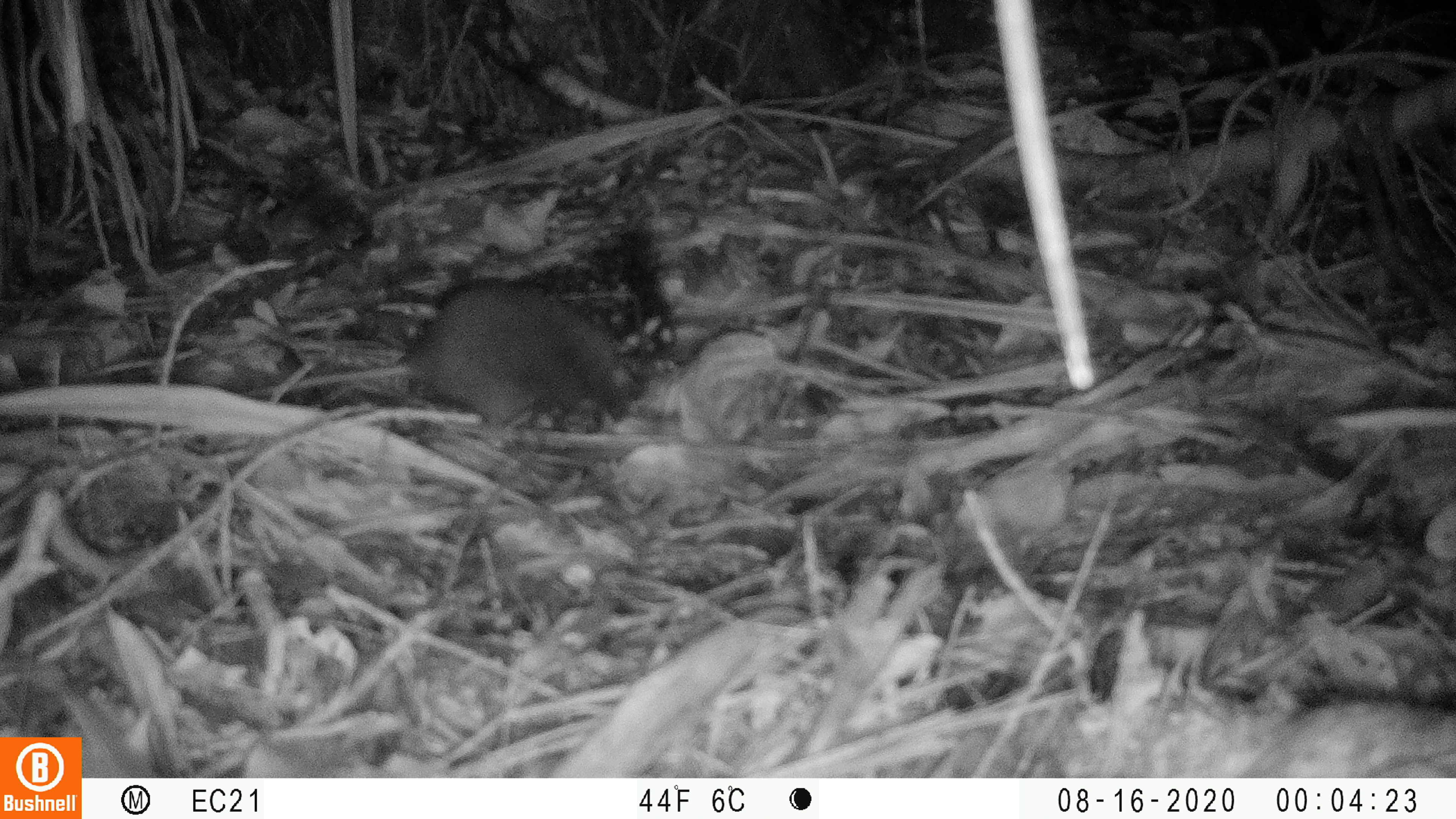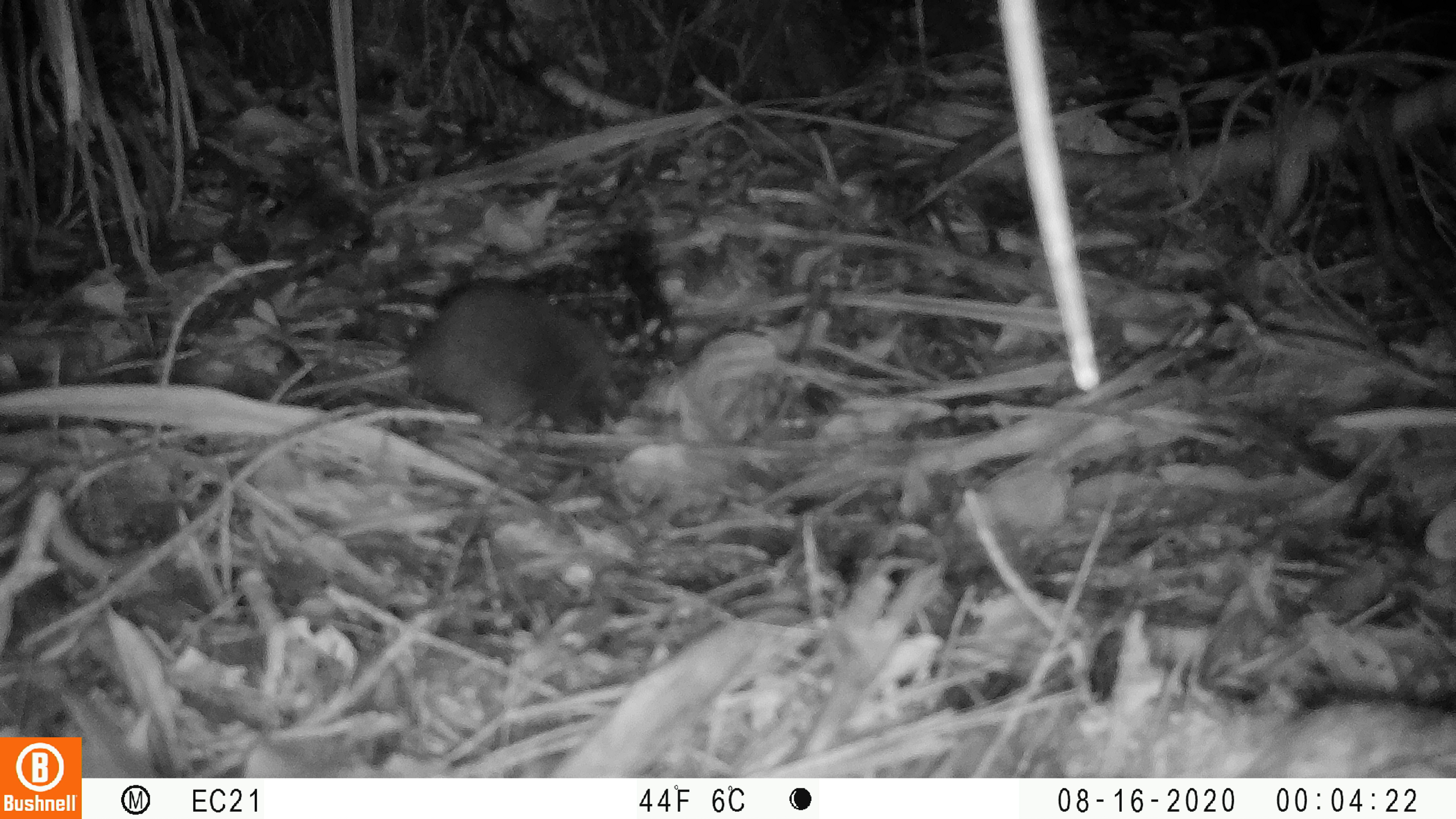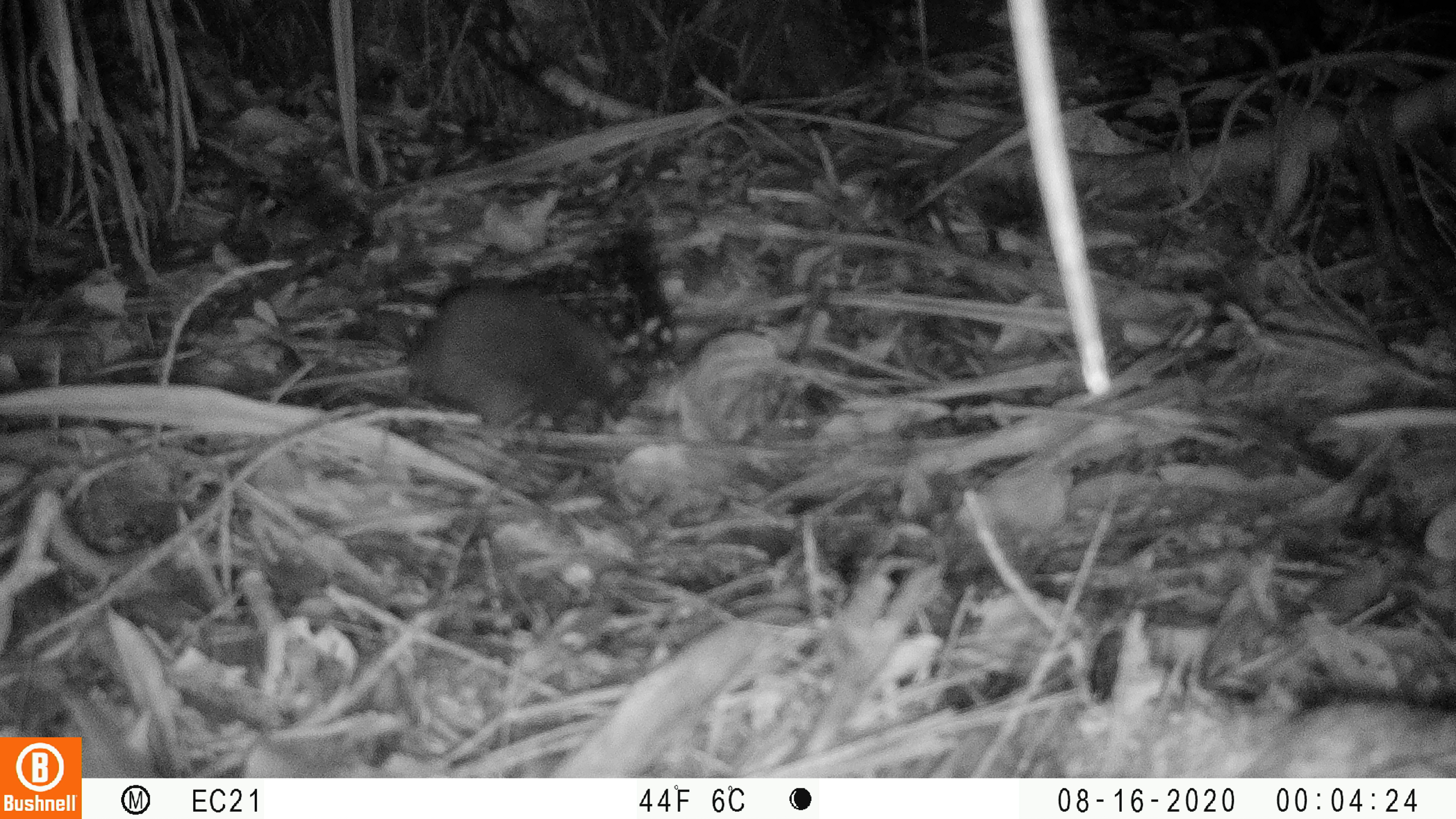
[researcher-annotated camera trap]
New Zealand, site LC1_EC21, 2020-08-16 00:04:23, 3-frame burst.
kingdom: Animalia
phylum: Chordata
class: Mammalia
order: Rodentia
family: Muridae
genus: Rattus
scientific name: Rattus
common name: rat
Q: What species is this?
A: Rat (Rattus).